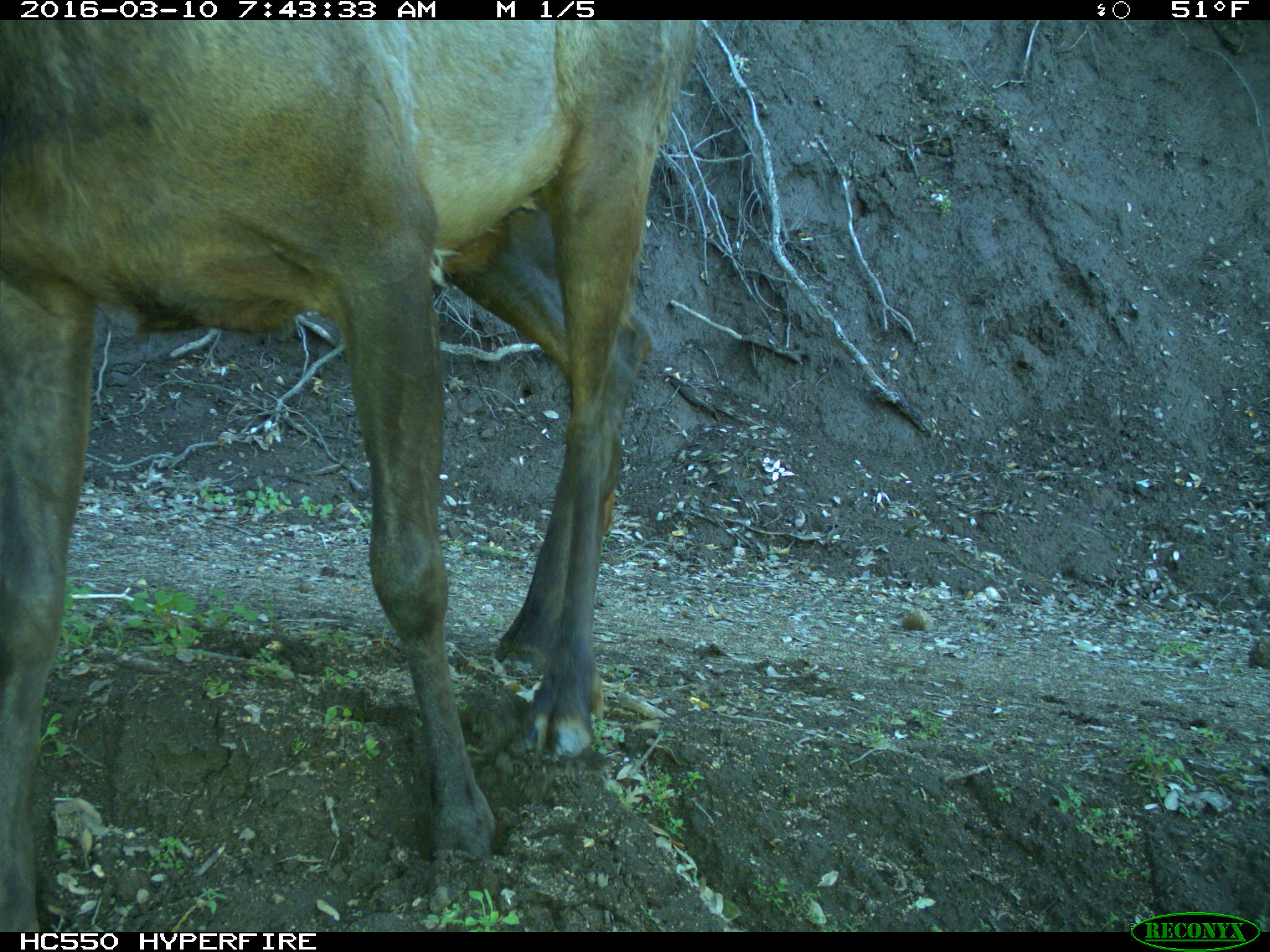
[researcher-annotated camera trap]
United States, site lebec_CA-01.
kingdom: Animalia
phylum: Chordata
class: Mammalia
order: Artiodactyla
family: Cervidae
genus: Cervus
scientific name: Cervus canadensis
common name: elk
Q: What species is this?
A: Cervus canadensis (elk).